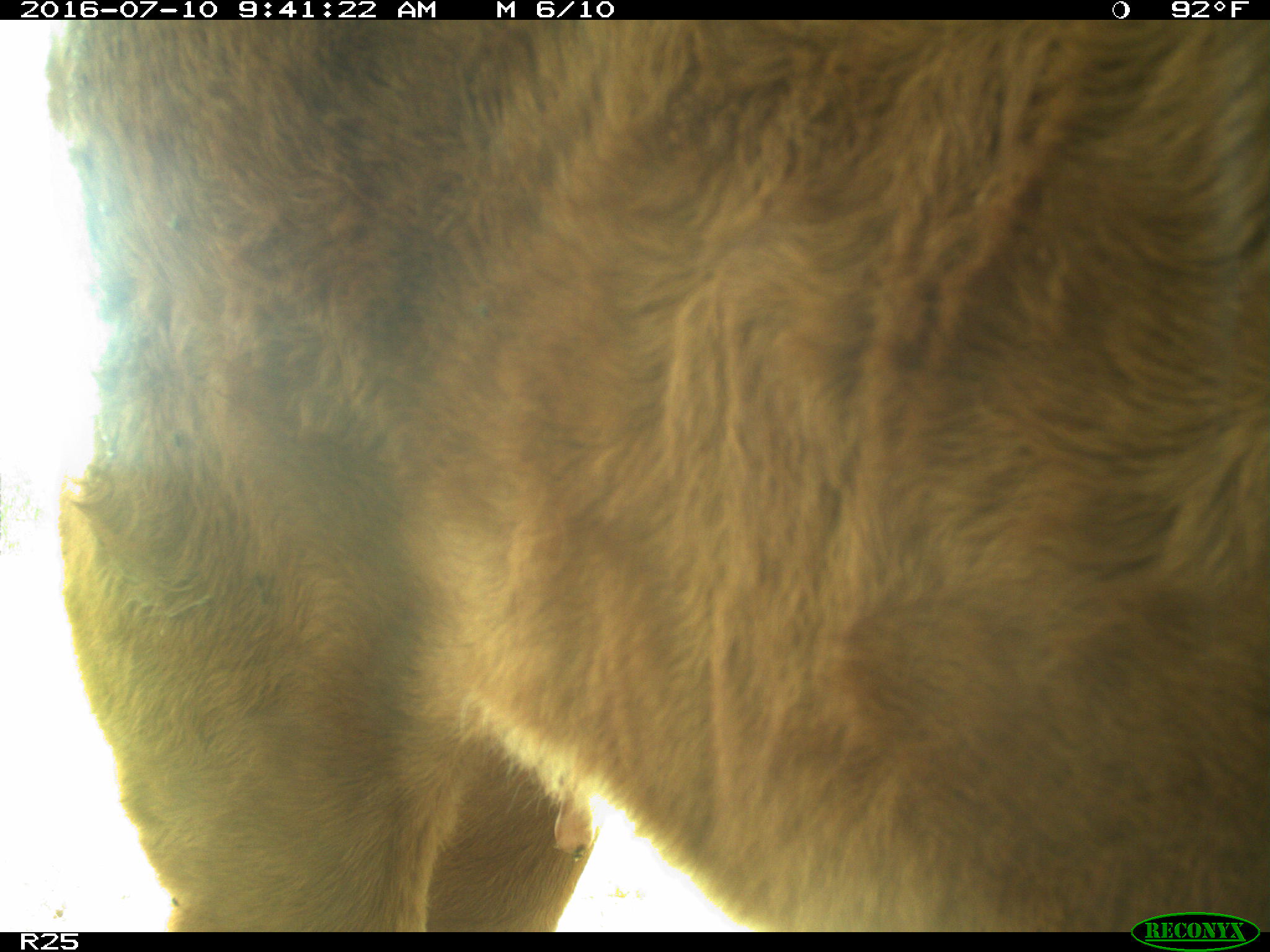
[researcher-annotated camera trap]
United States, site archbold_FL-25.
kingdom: Animalia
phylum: Chordata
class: Mammalia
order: Artiodactyla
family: Bovidae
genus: Bos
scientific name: Bos taurus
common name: domestic cow